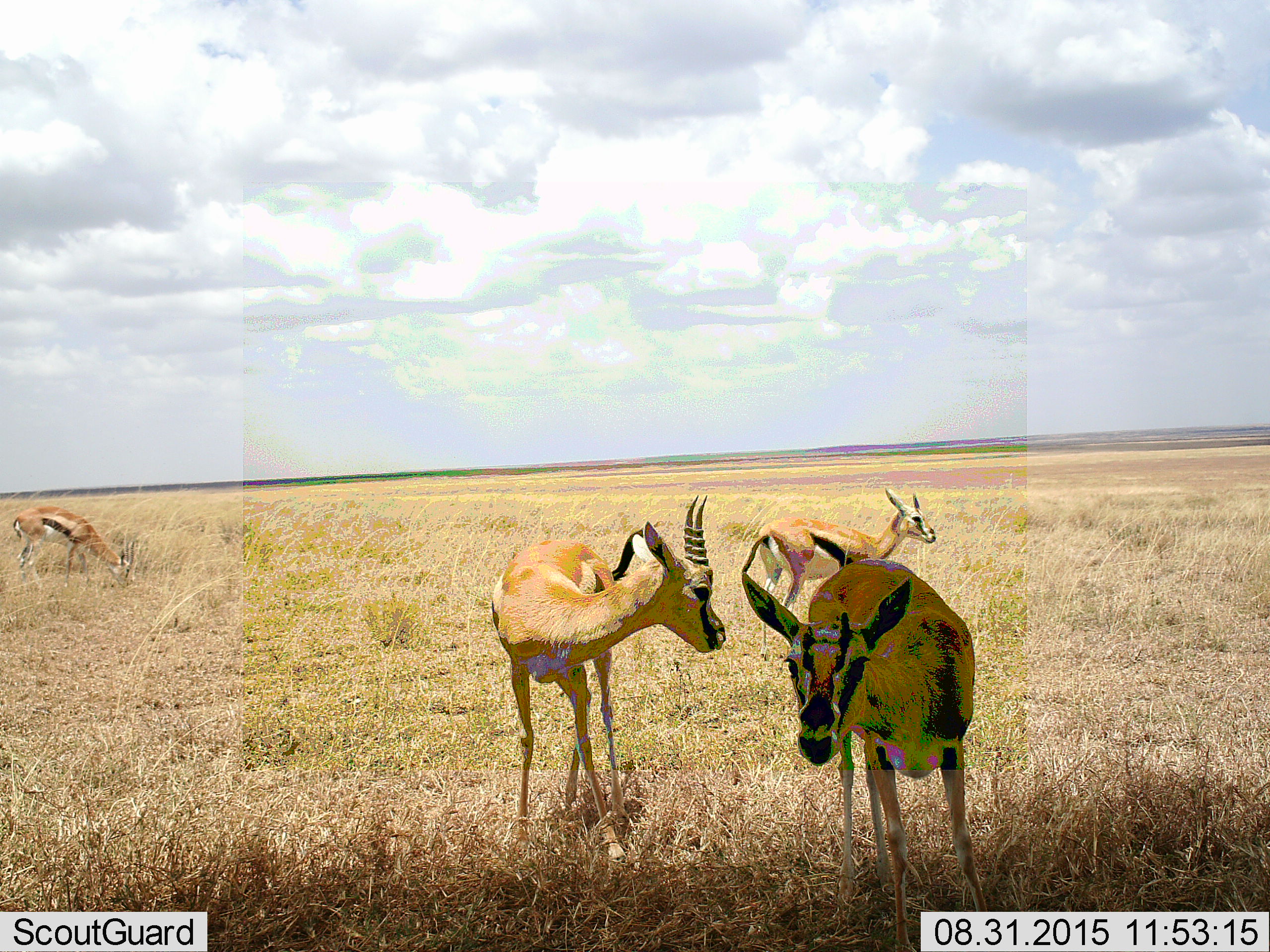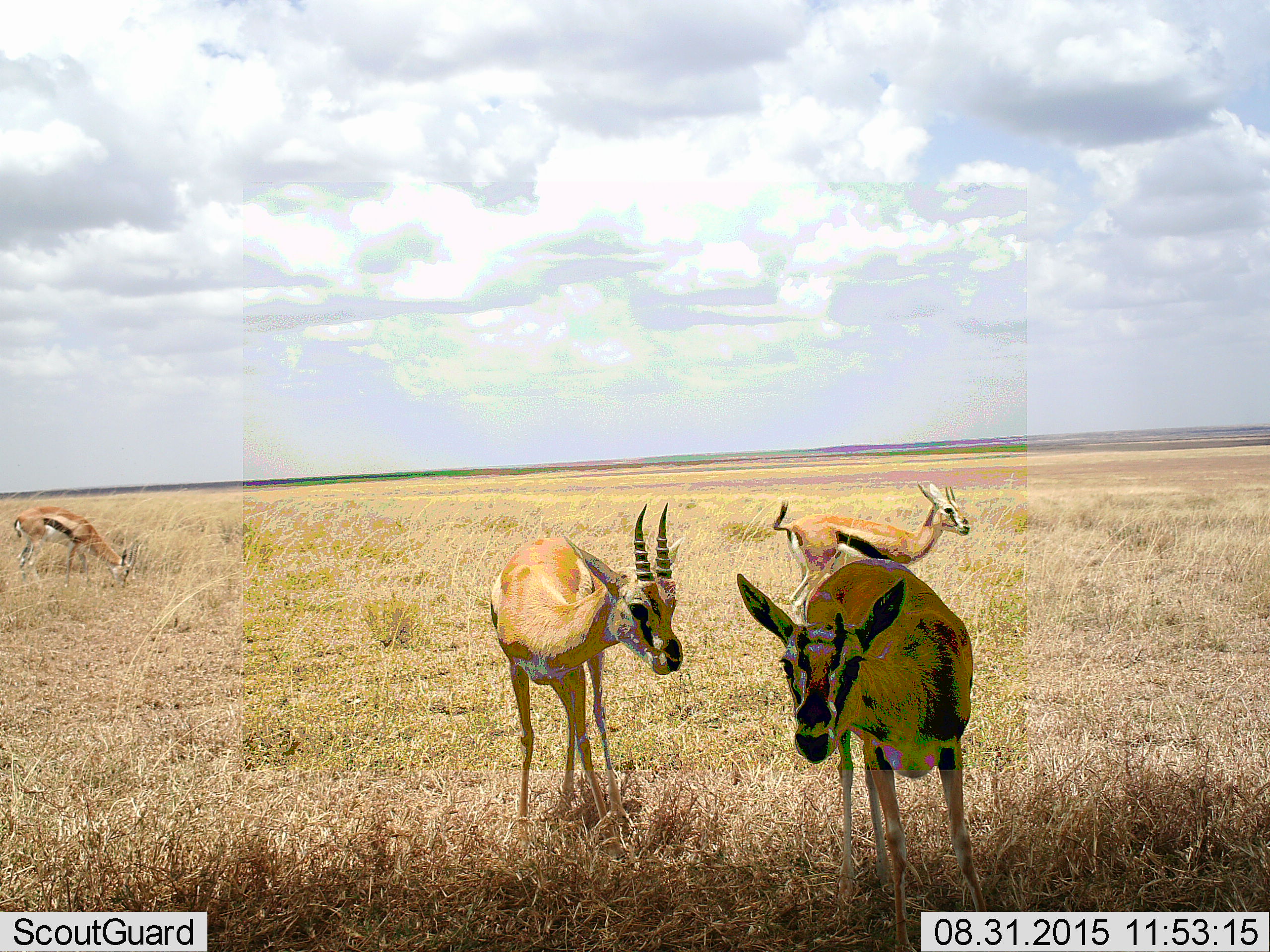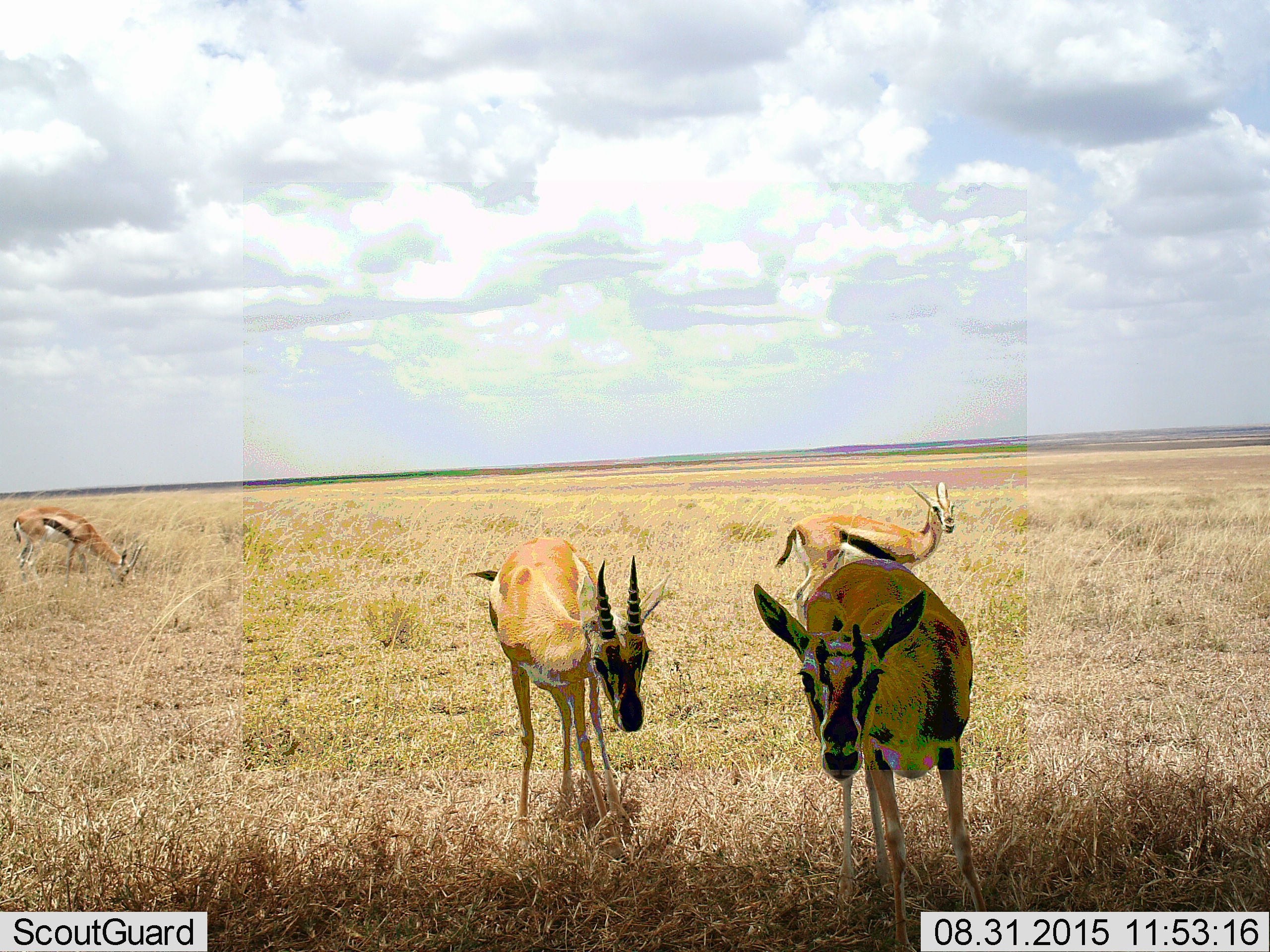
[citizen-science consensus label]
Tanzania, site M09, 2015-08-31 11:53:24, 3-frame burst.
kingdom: Animalia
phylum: Chordata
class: Mammalia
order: Artiodactyla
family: Bovidae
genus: Eudorcas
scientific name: Eudorcas thomsonii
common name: thomson's gazelle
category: gazellethomsons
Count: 4.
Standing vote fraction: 90%.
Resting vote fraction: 0%.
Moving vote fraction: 60%.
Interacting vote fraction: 10%.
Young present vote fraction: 10%.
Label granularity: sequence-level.